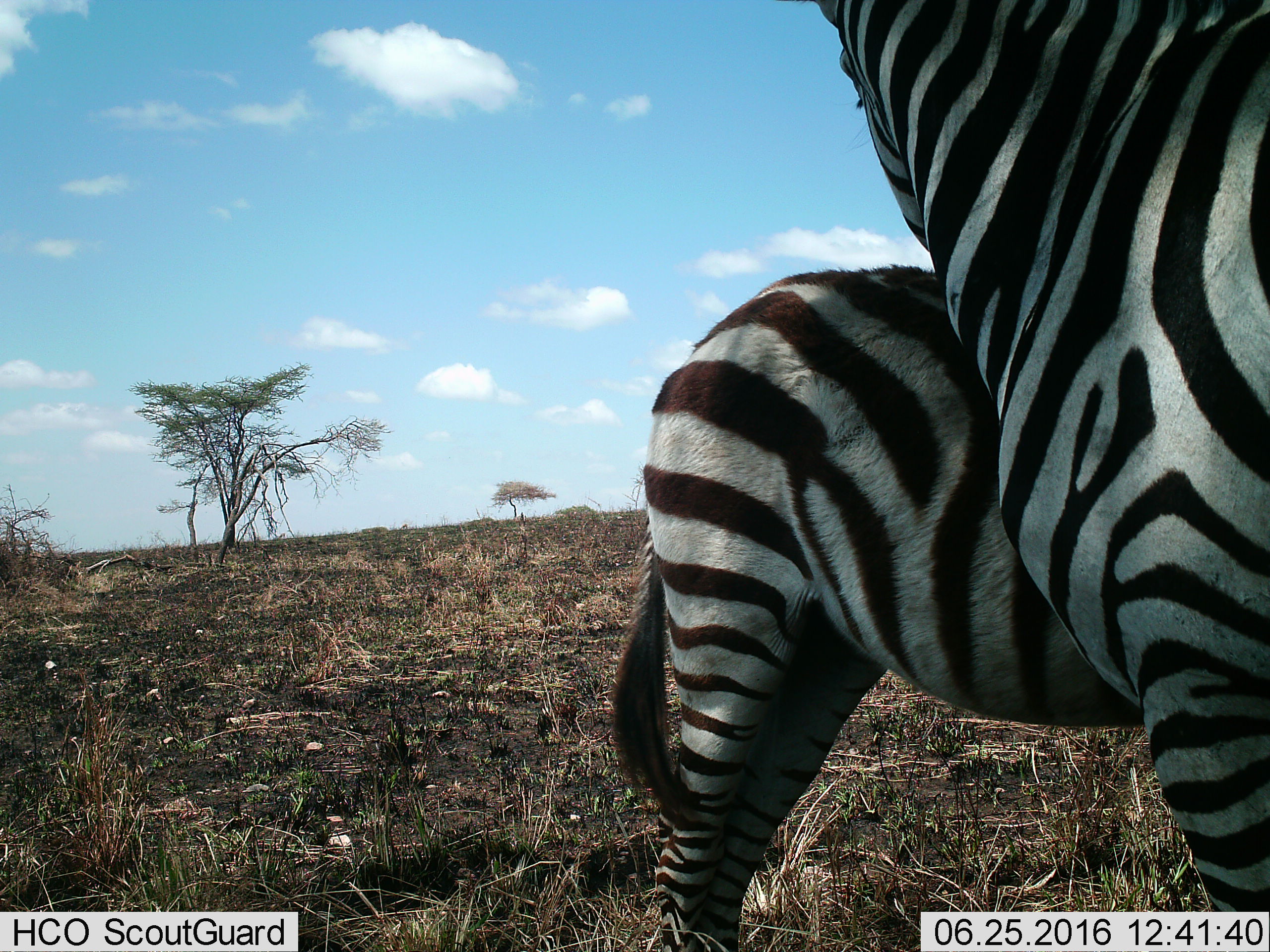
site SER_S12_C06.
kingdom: Animalia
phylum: Chordata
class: Mammalia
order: Perissodactyla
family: Equidae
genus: Equus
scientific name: Equus quagga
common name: plains zebra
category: zebraplains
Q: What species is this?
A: Zebraplains (plains zebra) (Equus quagga).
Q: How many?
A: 2.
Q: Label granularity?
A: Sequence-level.